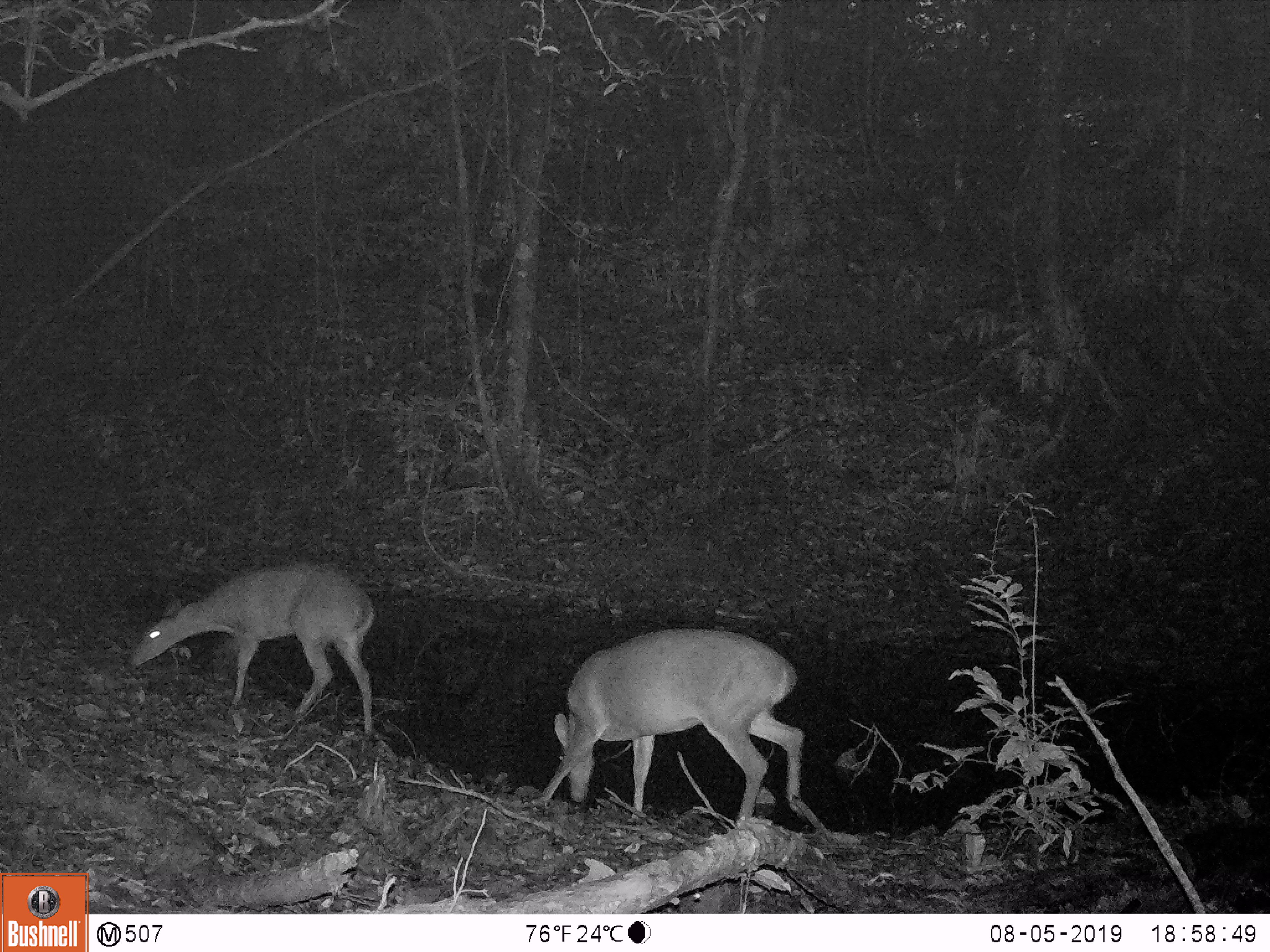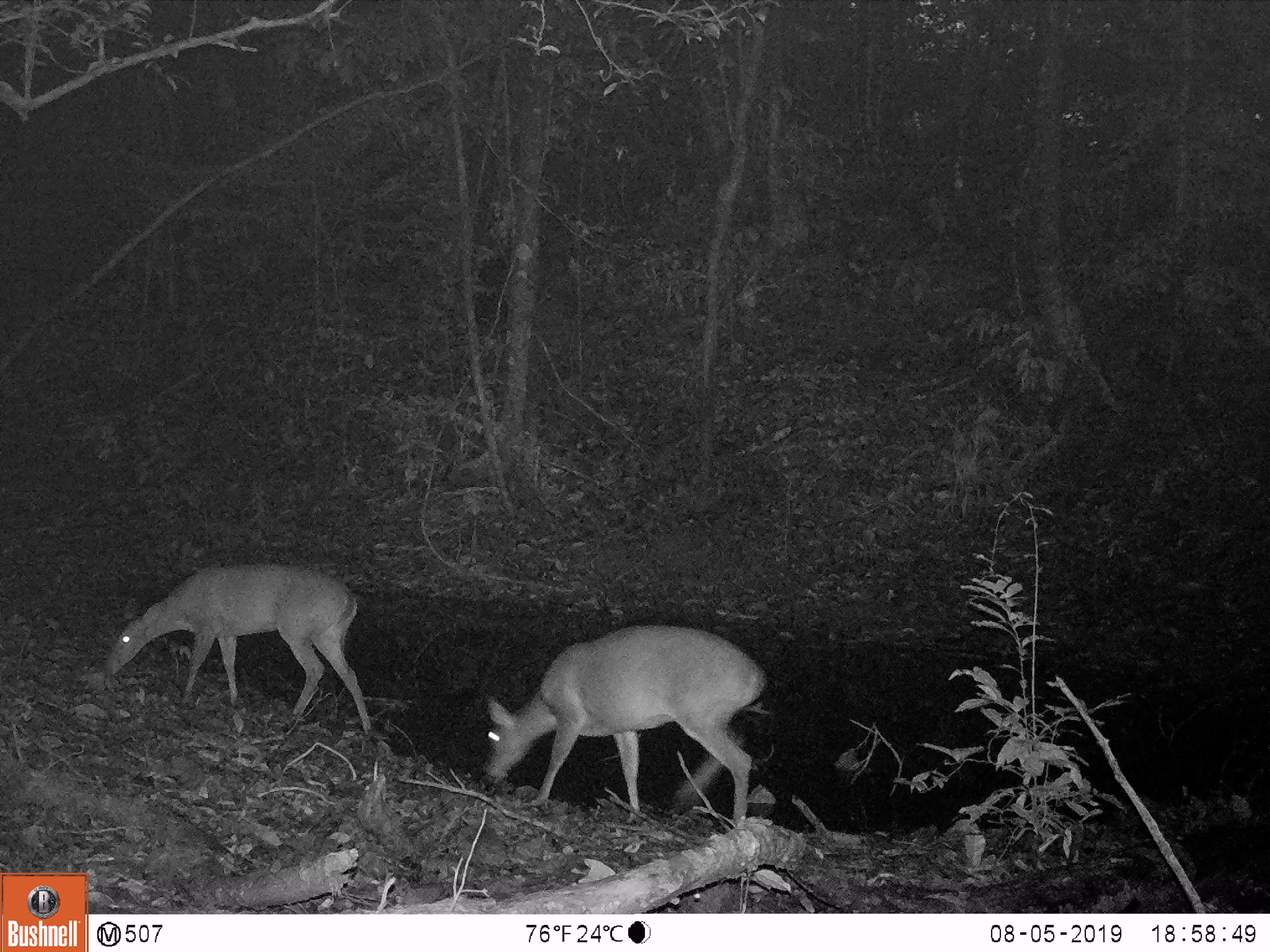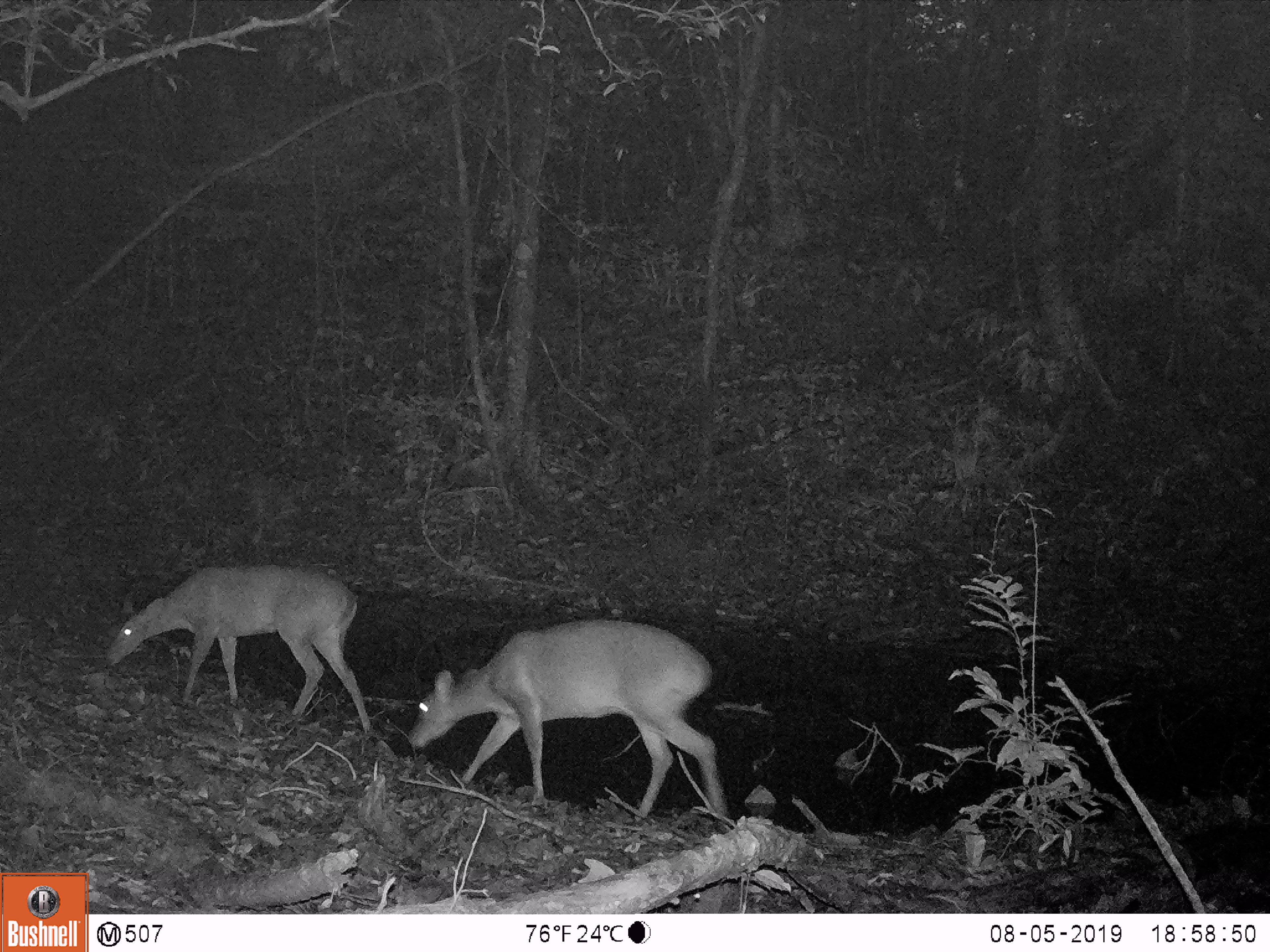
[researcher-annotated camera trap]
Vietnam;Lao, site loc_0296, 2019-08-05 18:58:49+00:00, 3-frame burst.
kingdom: Animalia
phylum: Chordata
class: Mammalia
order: Artiodactyla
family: Cervidae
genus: Muntiacus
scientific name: Muntiacus vuquangensis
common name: large-antlered muntjac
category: large antlered muntjac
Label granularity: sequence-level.